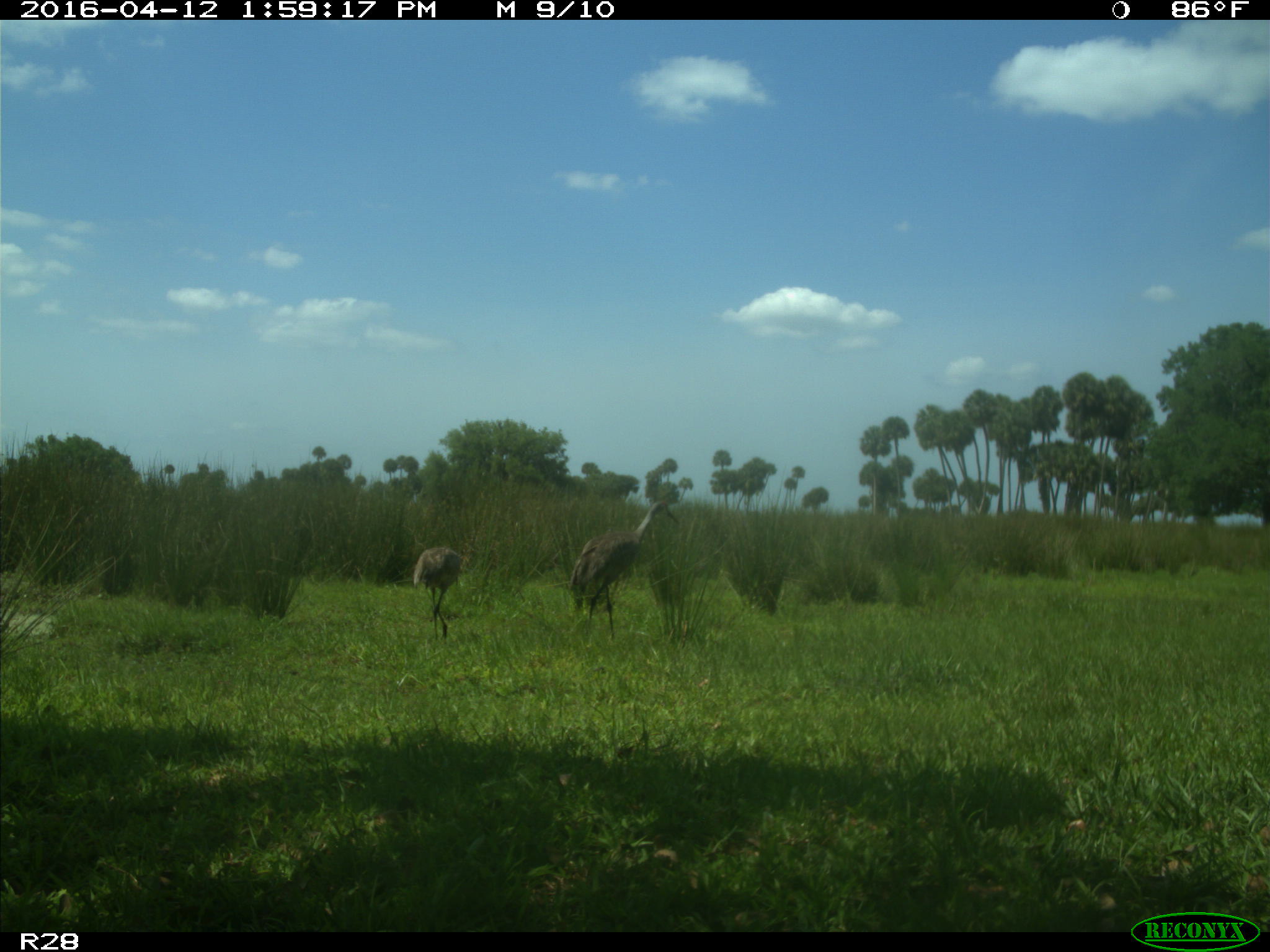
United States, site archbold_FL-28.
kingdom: Animalia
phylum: Chordata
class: Aves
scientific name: Aves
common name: birds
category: unidentified bird